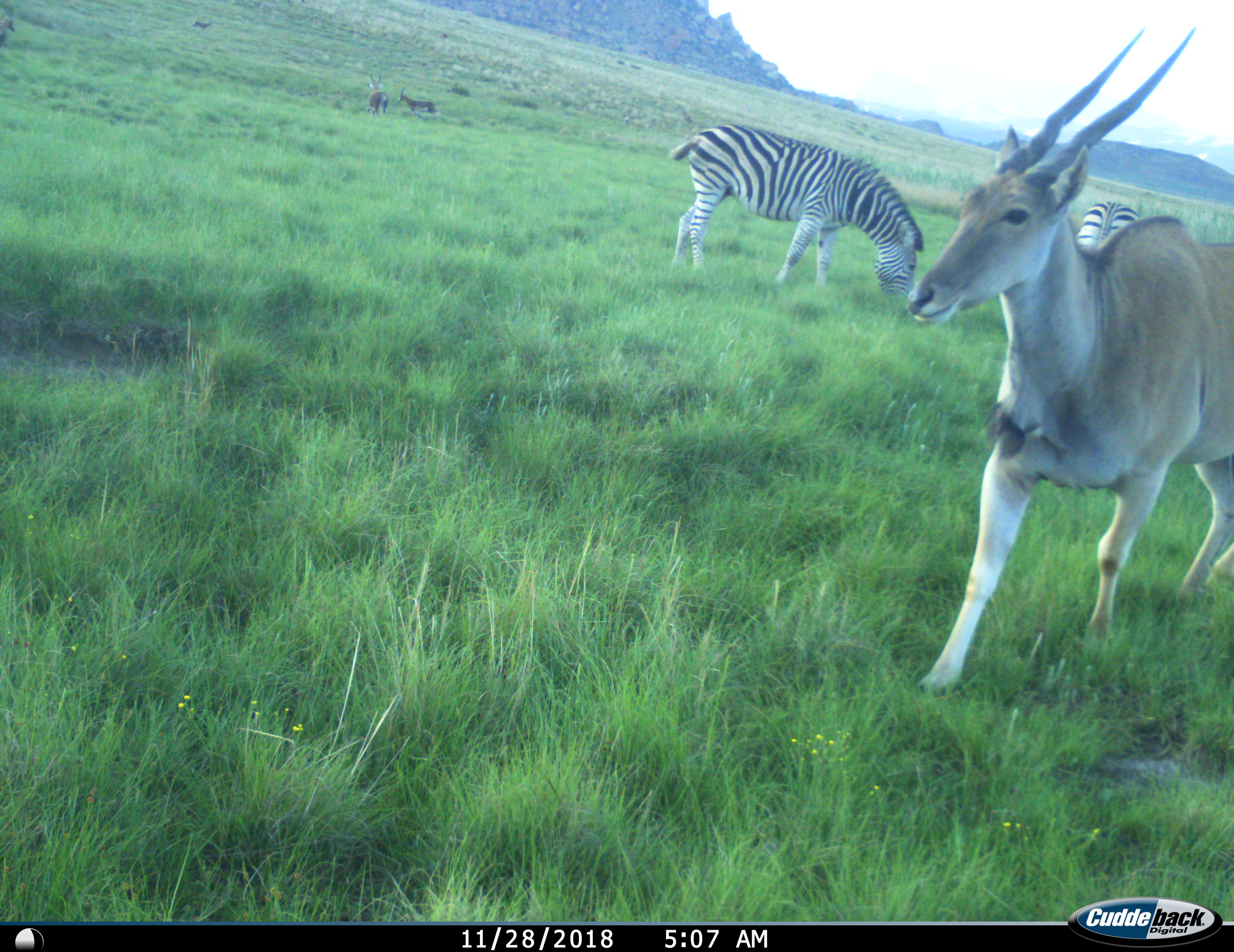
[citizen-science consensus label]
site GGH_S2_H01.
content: unidentified animal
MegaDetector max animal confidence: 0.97